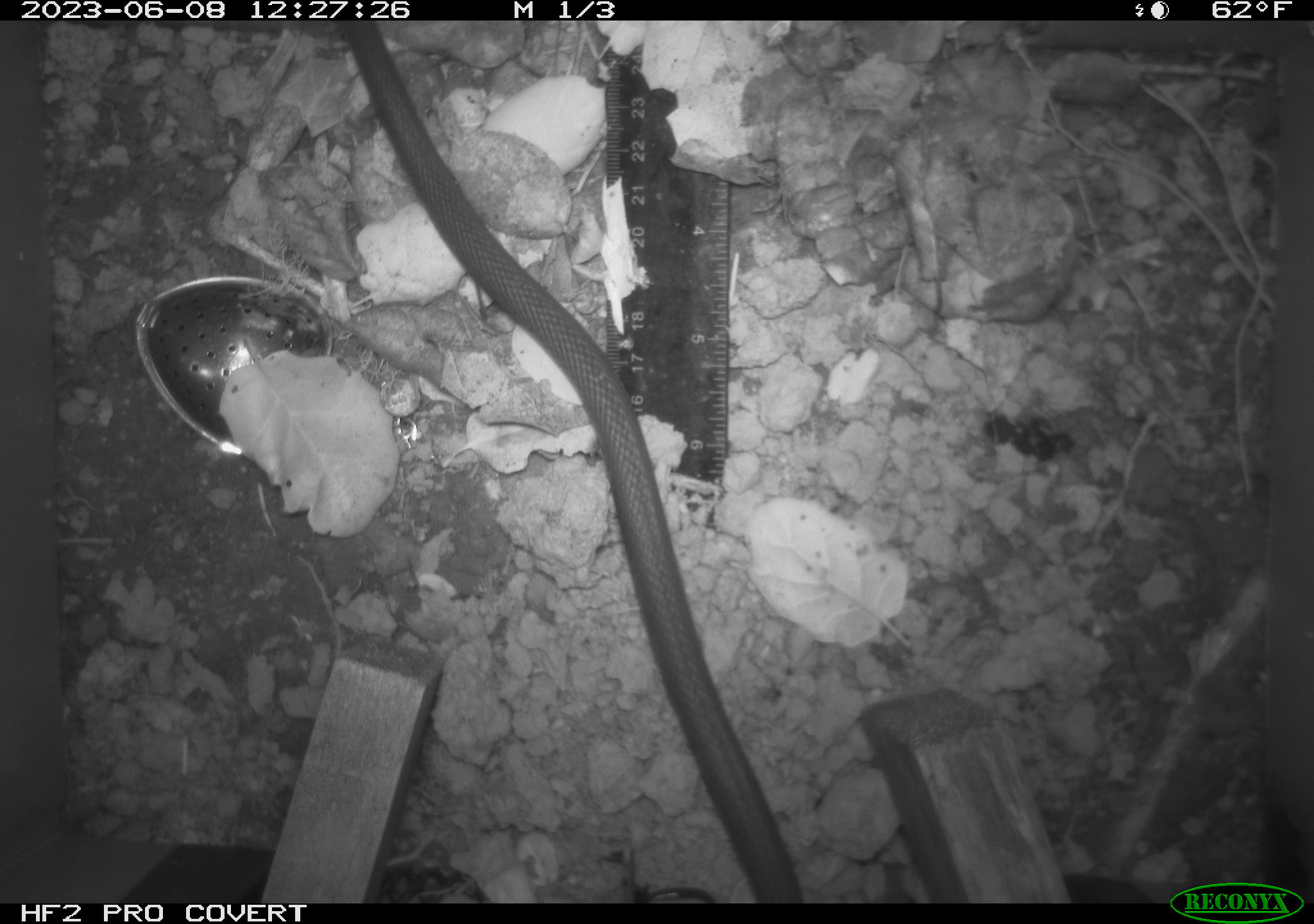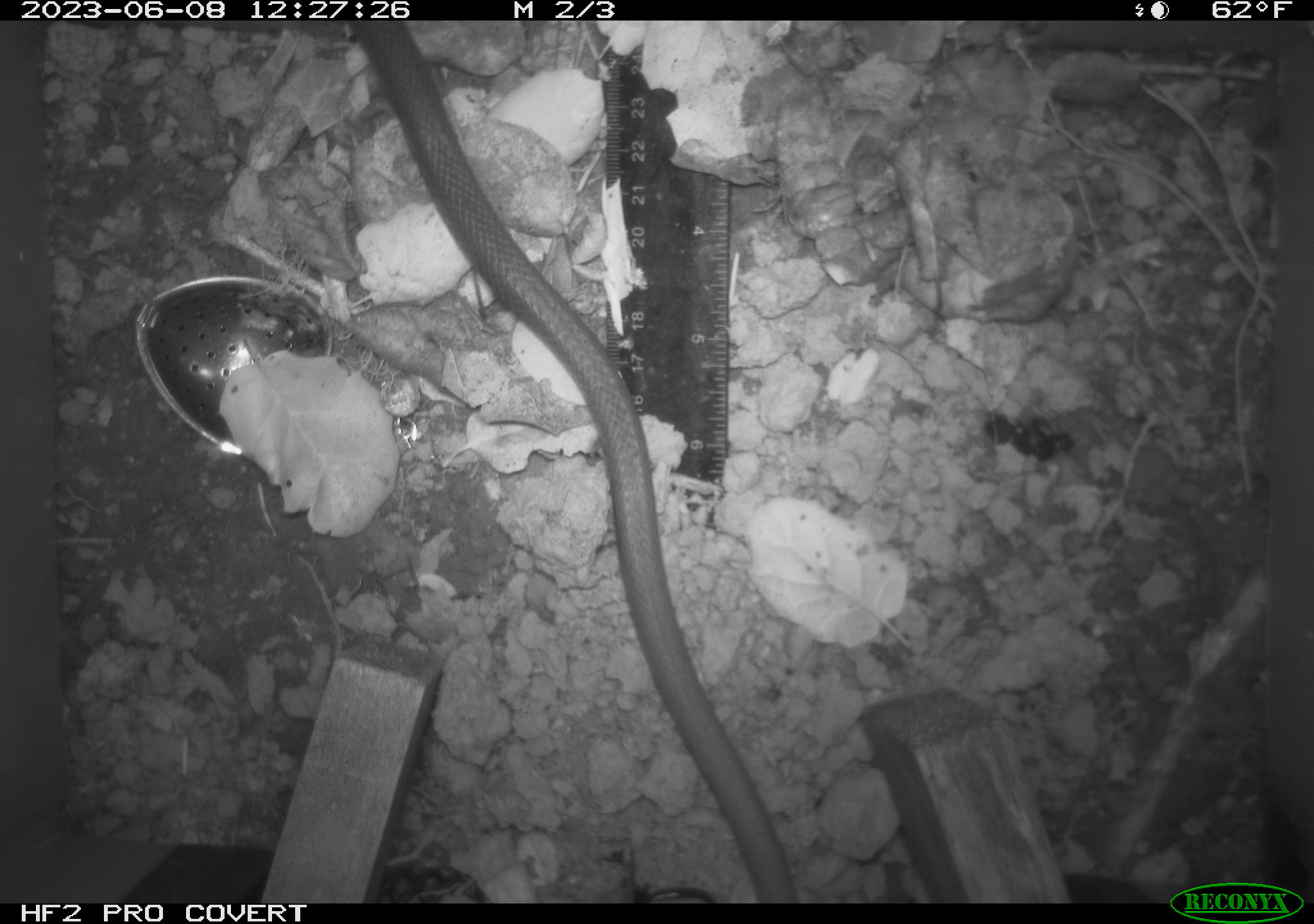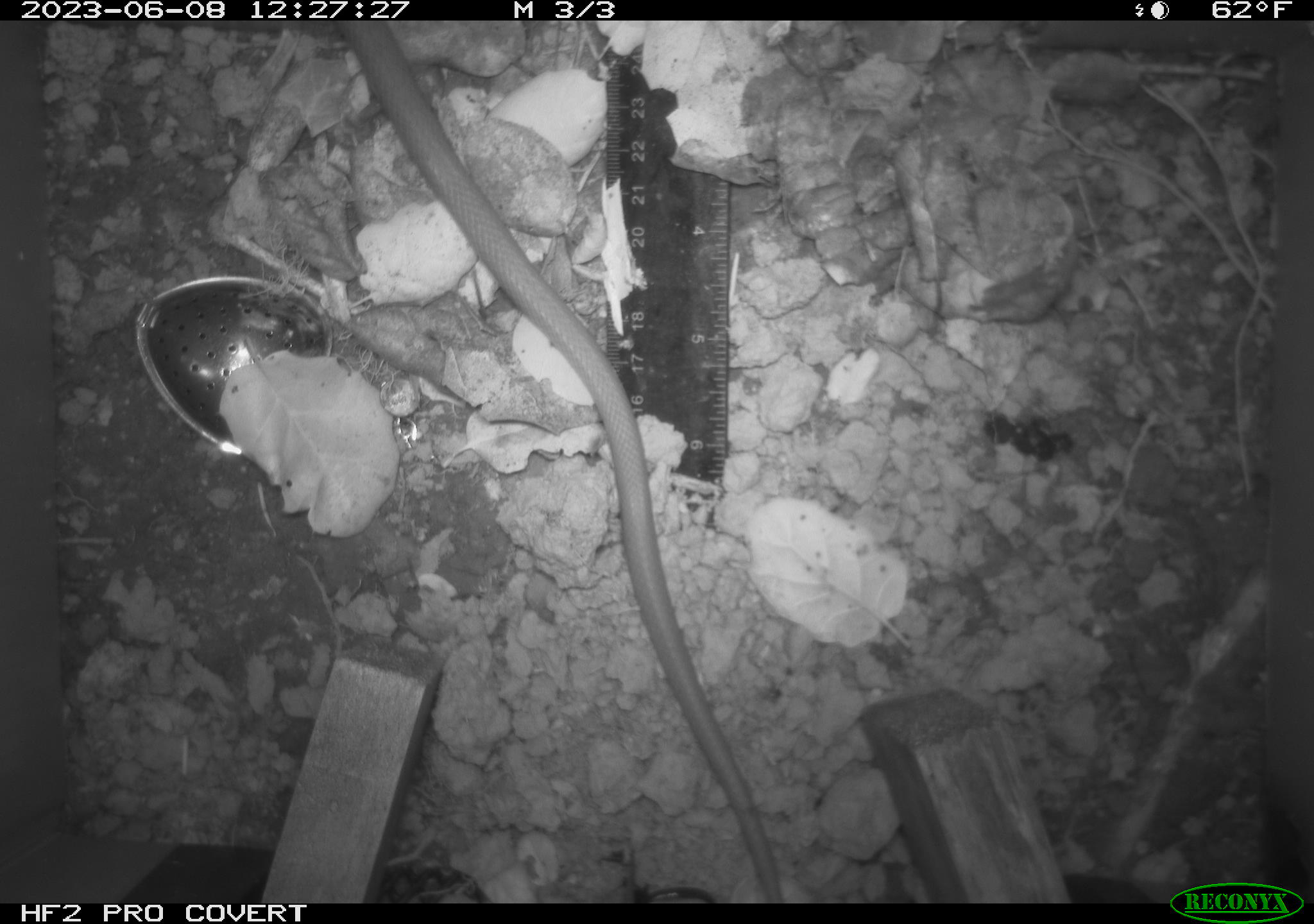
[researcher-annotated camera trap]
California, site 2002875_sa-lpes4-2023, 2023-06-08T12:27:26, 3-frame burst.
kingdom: Animalia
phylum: Chordata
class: Reptilia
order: Squamata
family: Colubridae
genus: Coluber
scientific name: Coluber constrictor mormon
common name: western yellow-bellied racer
Western yellow-bellied racer (Coluber constrictor mormon).